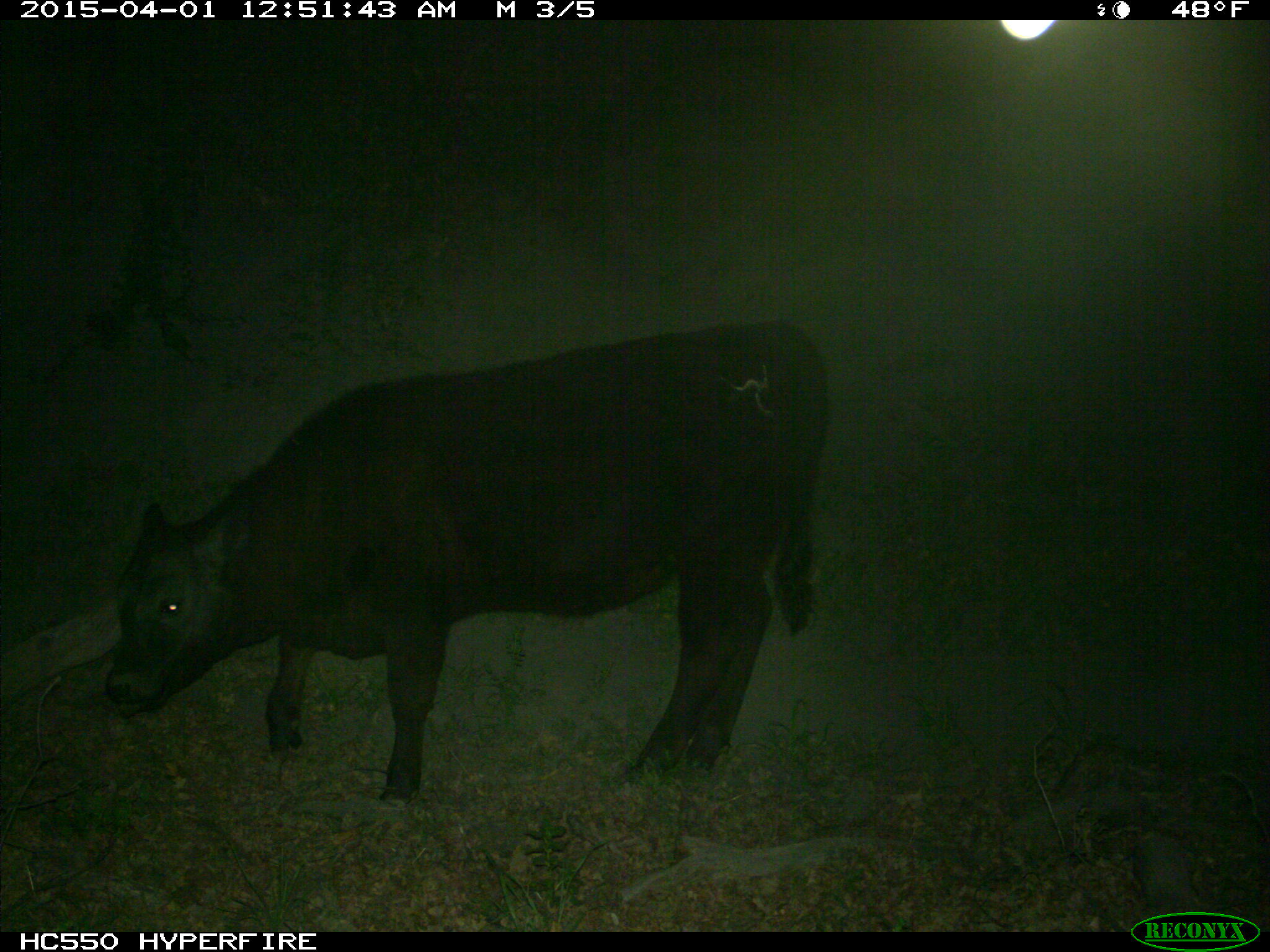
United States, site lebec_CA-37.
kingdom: Animalia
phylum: Chordata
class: Mammalia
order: Artiodactyla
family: Bovidae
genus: Bos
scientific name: Bos taurus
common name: domestic cow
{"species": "Bos taurus (domestic cow)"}